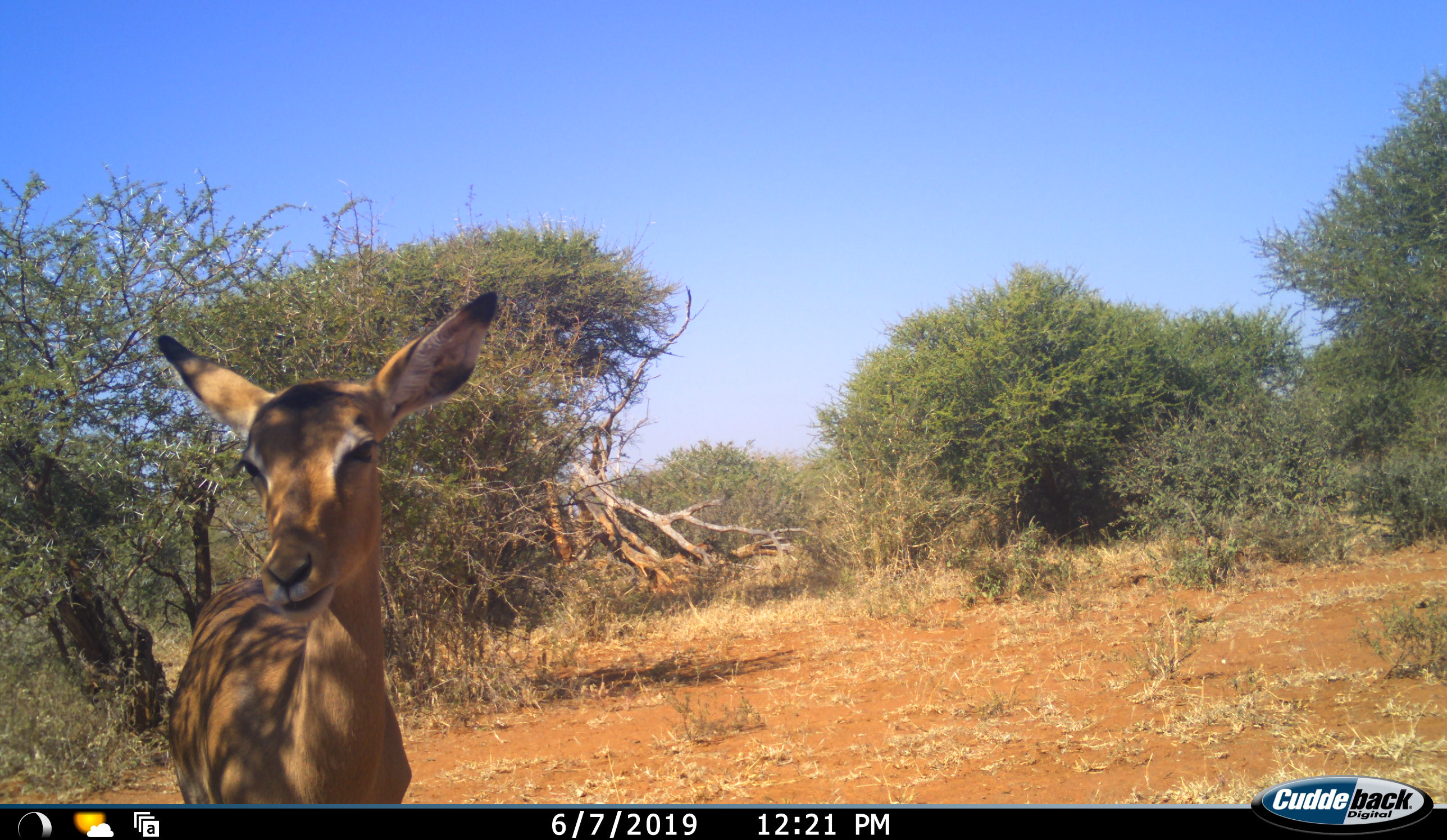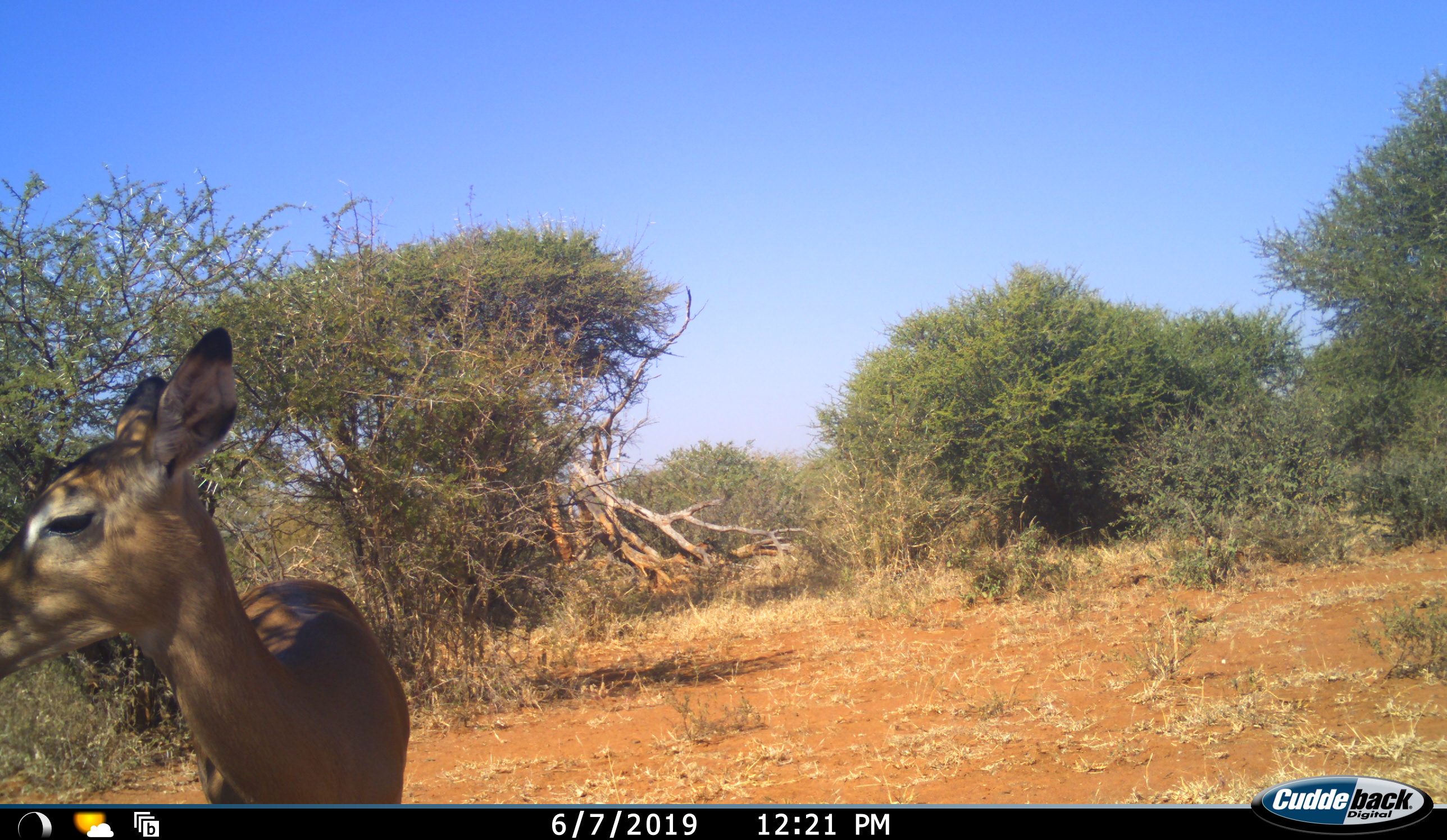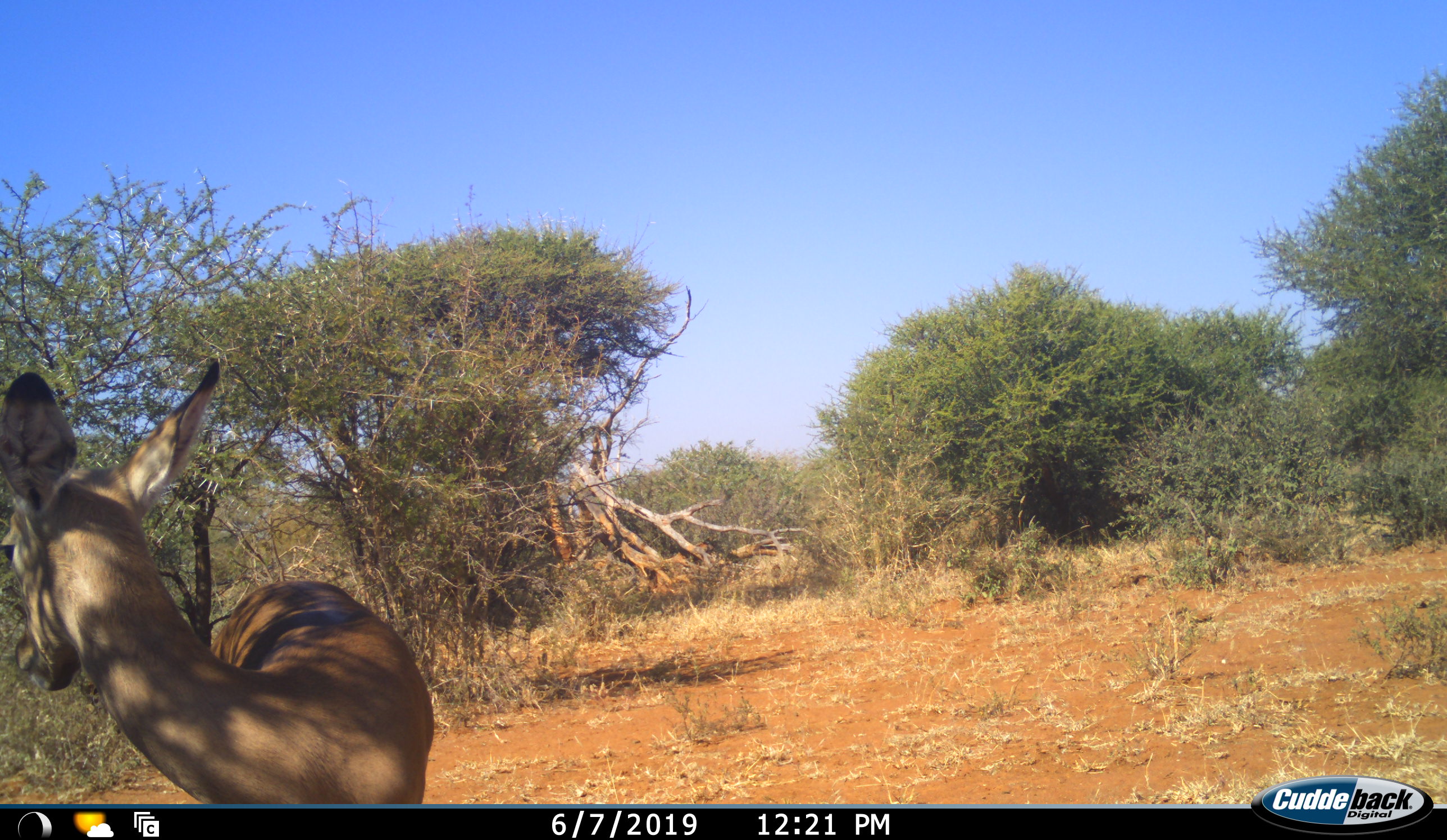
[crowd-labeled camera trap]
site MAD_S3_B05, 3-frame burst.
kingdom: Animalia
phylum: Chordata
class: Mammalia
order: Artiodactyla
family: Bovidae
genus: Aepyceros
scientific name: Aepyceros melampus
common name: impala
Impala (Aepyceros melampus), count 1. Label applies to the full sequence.